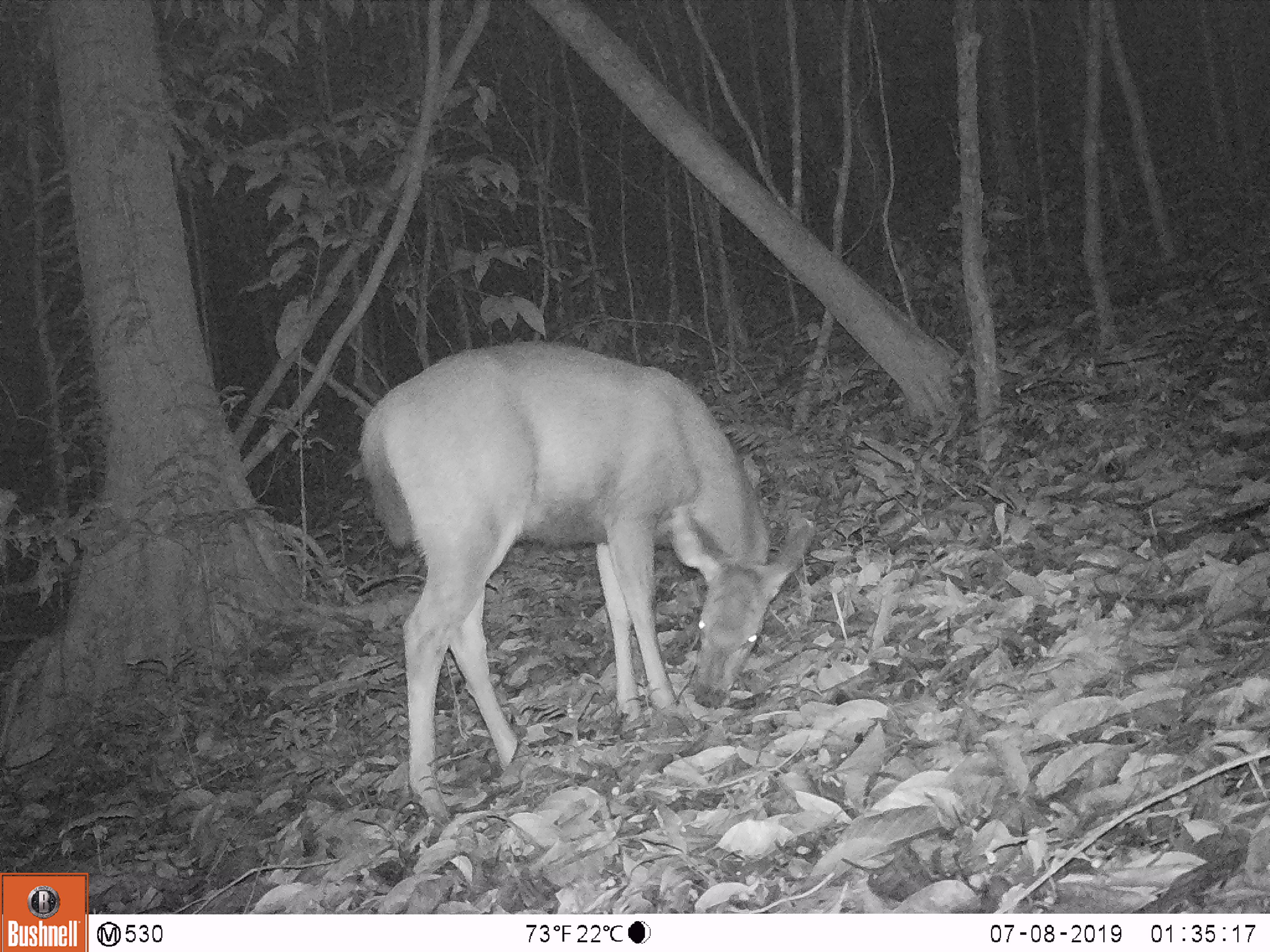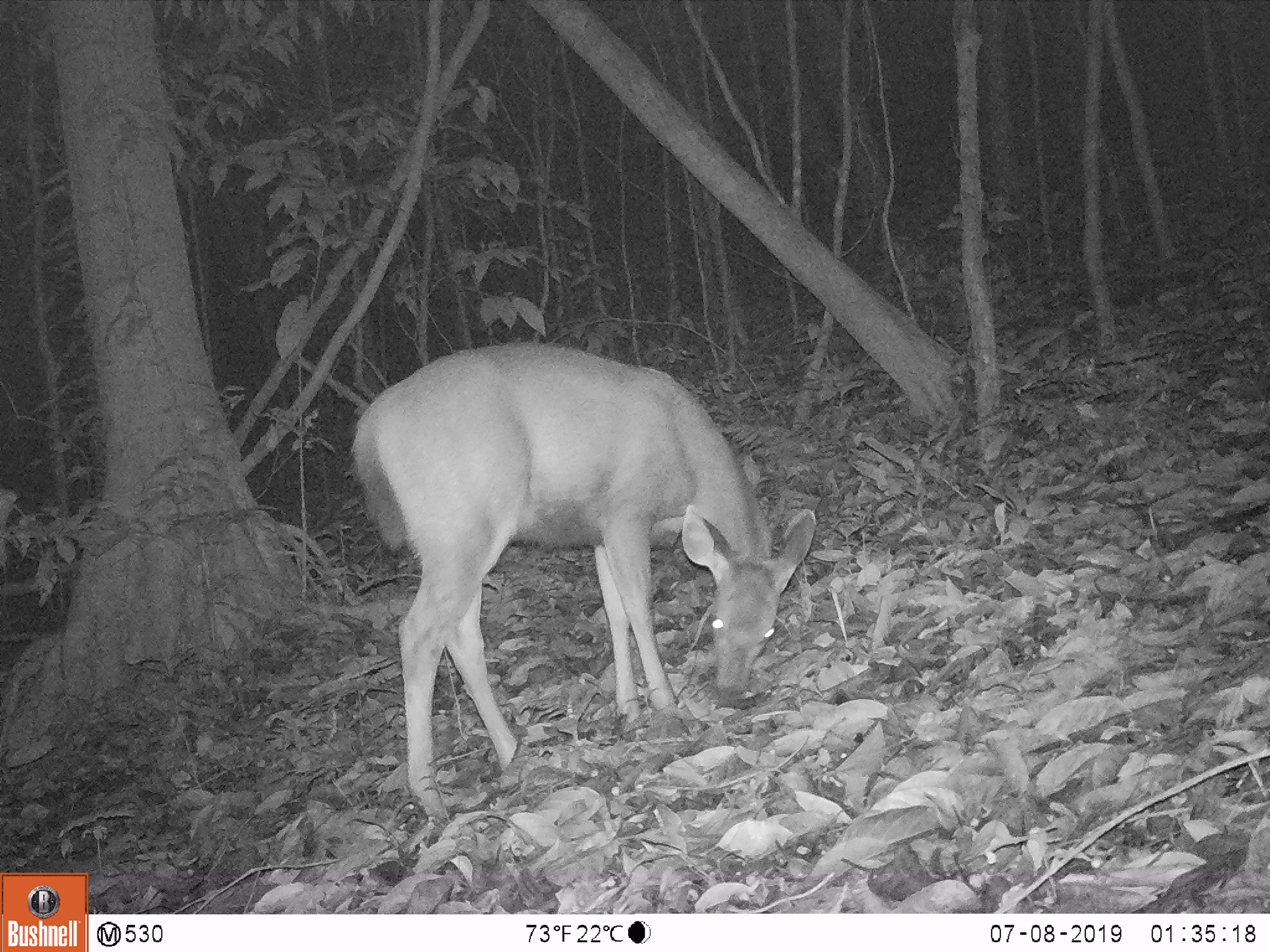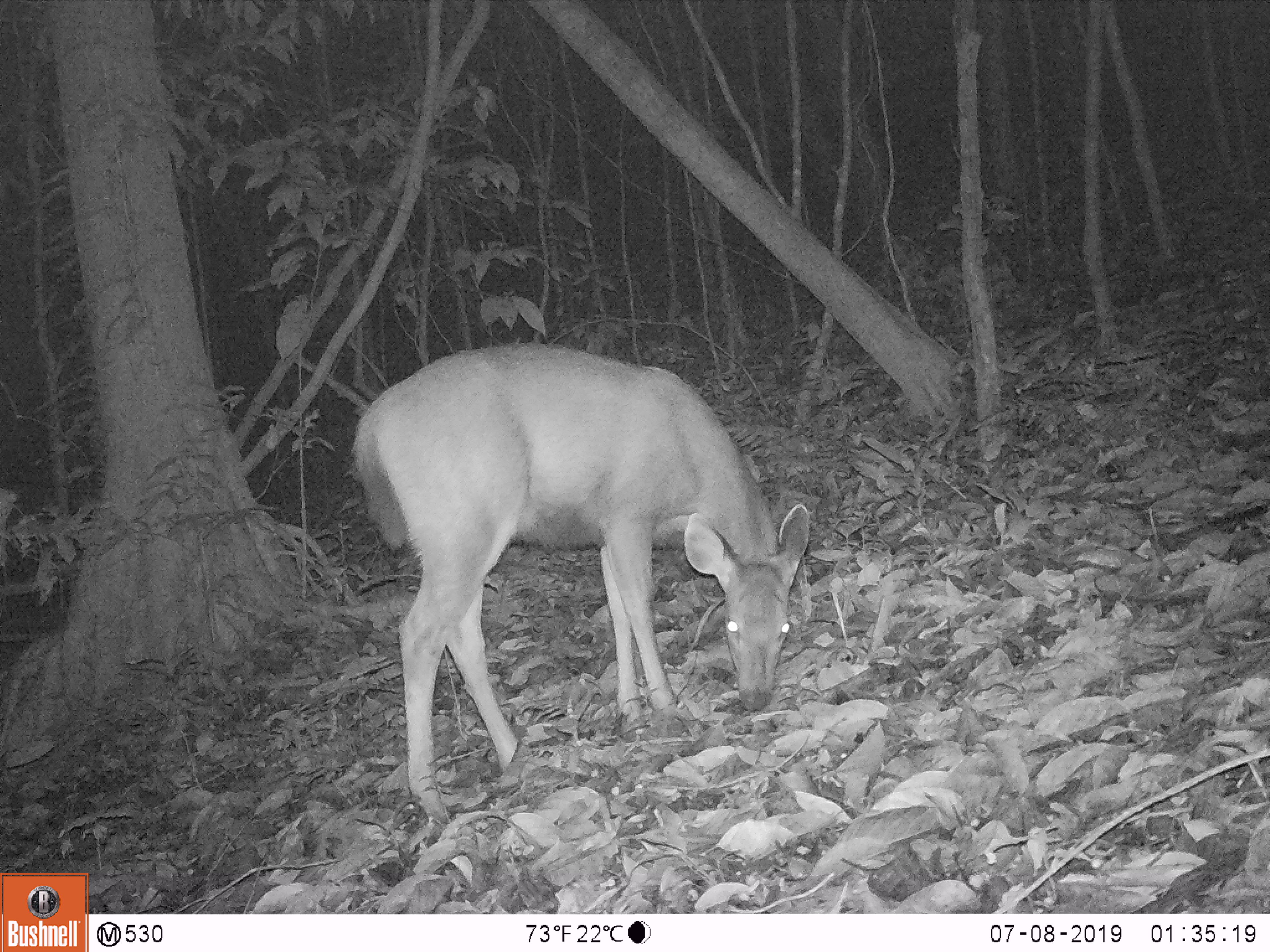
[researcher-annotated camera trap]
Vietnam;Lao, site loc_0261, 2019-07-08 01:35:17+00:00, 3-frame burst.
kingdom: Animalia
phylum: Chordata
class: Mammalia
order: Artiodactyla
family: Cervidae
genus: Rusa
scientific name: Rusa unicolor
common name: sambar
Sambar (Rusa unicolor). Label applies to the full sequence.